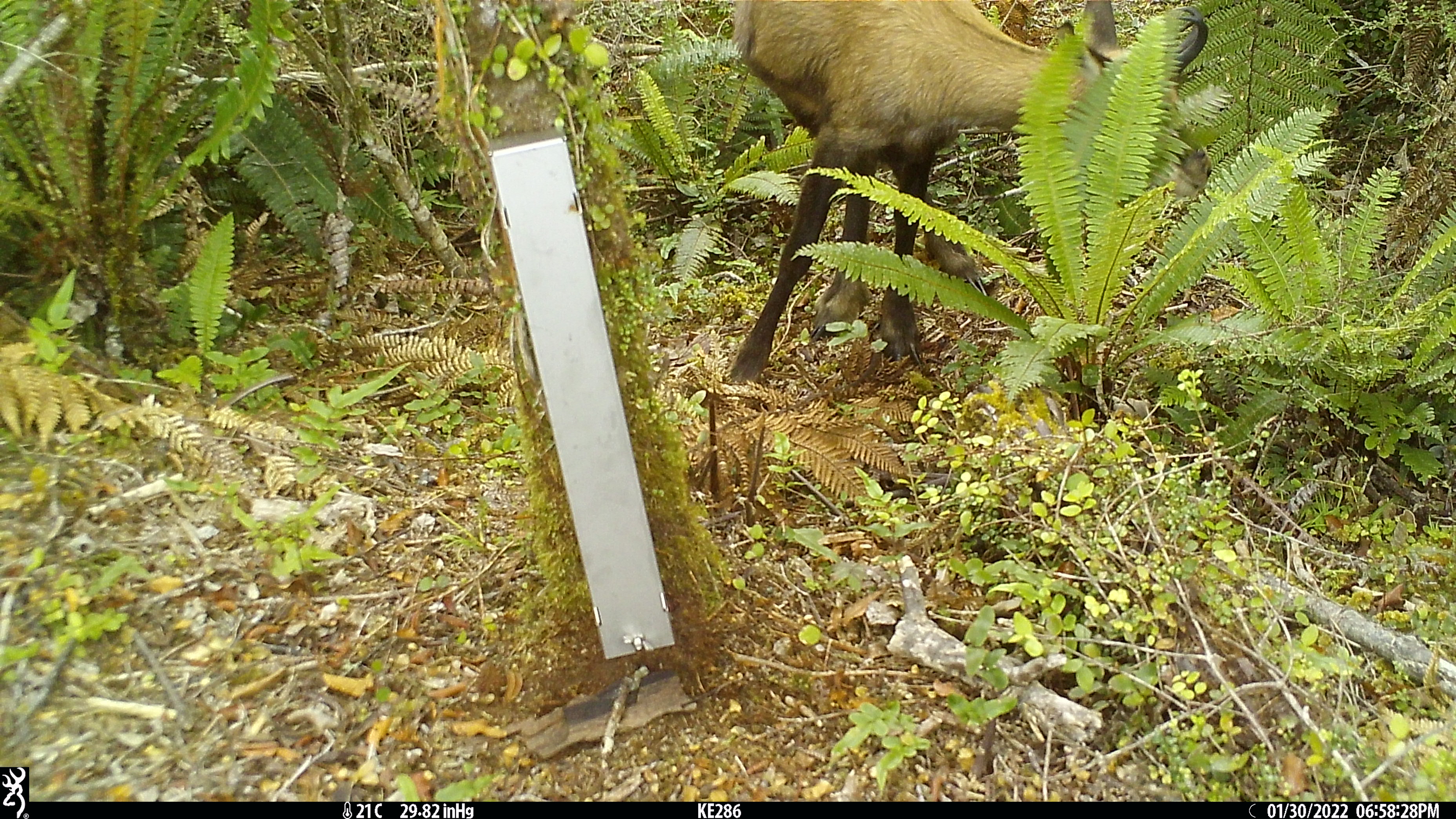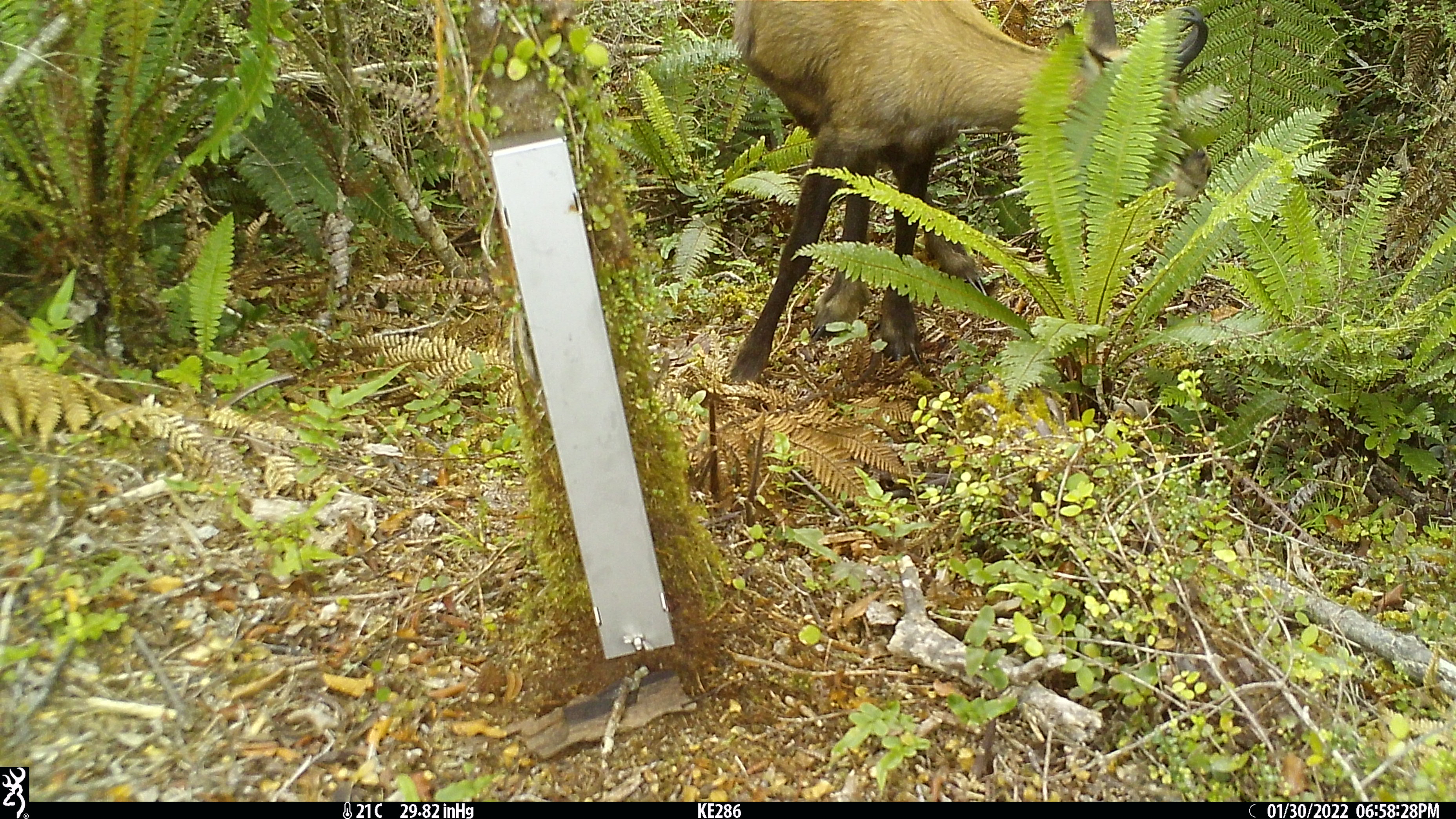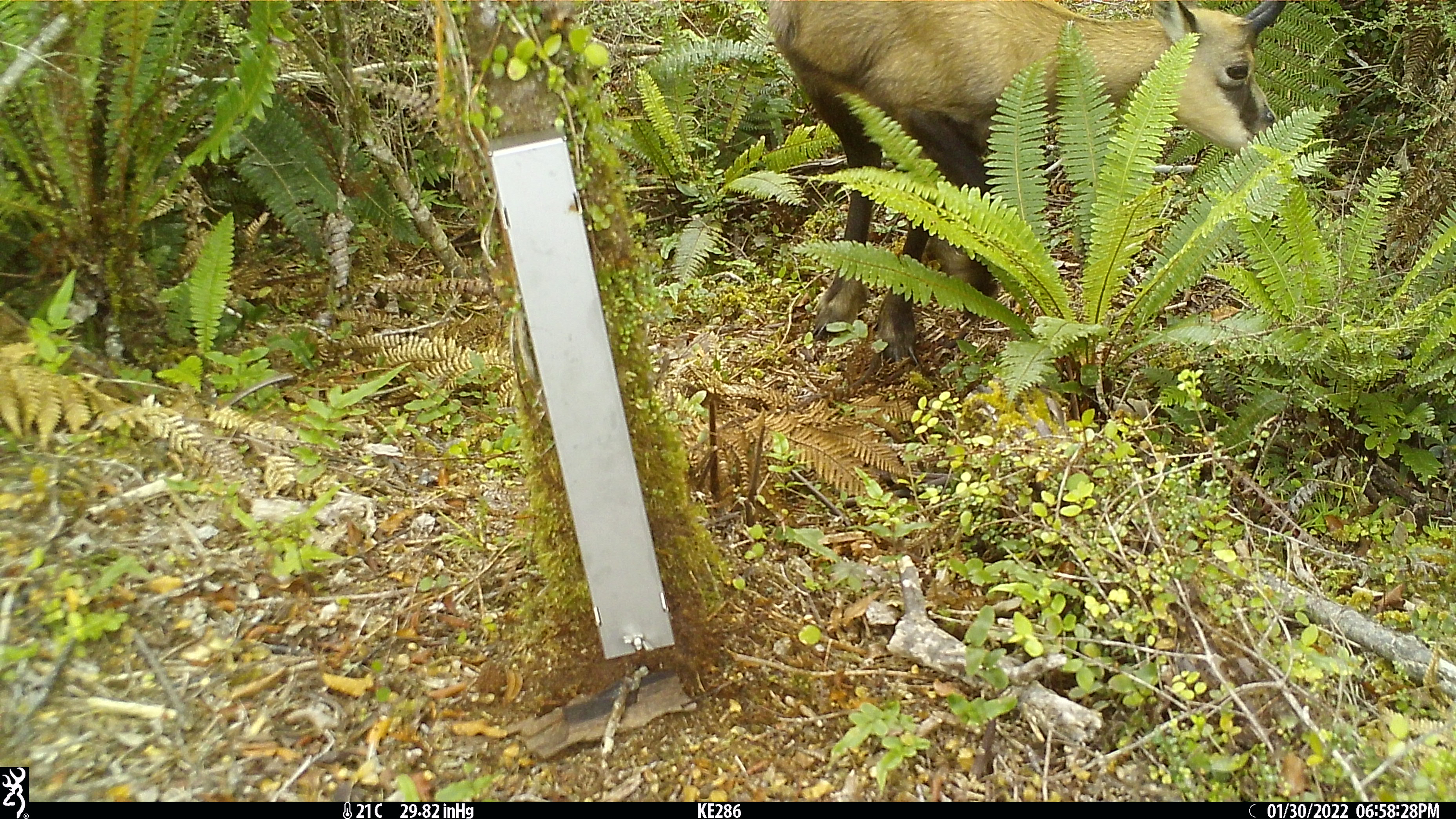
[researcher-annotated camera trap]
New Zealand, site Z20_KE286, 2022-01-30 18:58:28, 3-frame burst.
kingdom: Animalia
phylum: Chordata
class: Mammalia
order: Artiodactyla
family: Bovidae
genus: Rupicapra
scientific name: Rupicapra rupicapra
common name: alpine chamois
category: chamois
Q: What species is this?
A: Chamois (alpine chamois) (Rupicapra rupicapra).